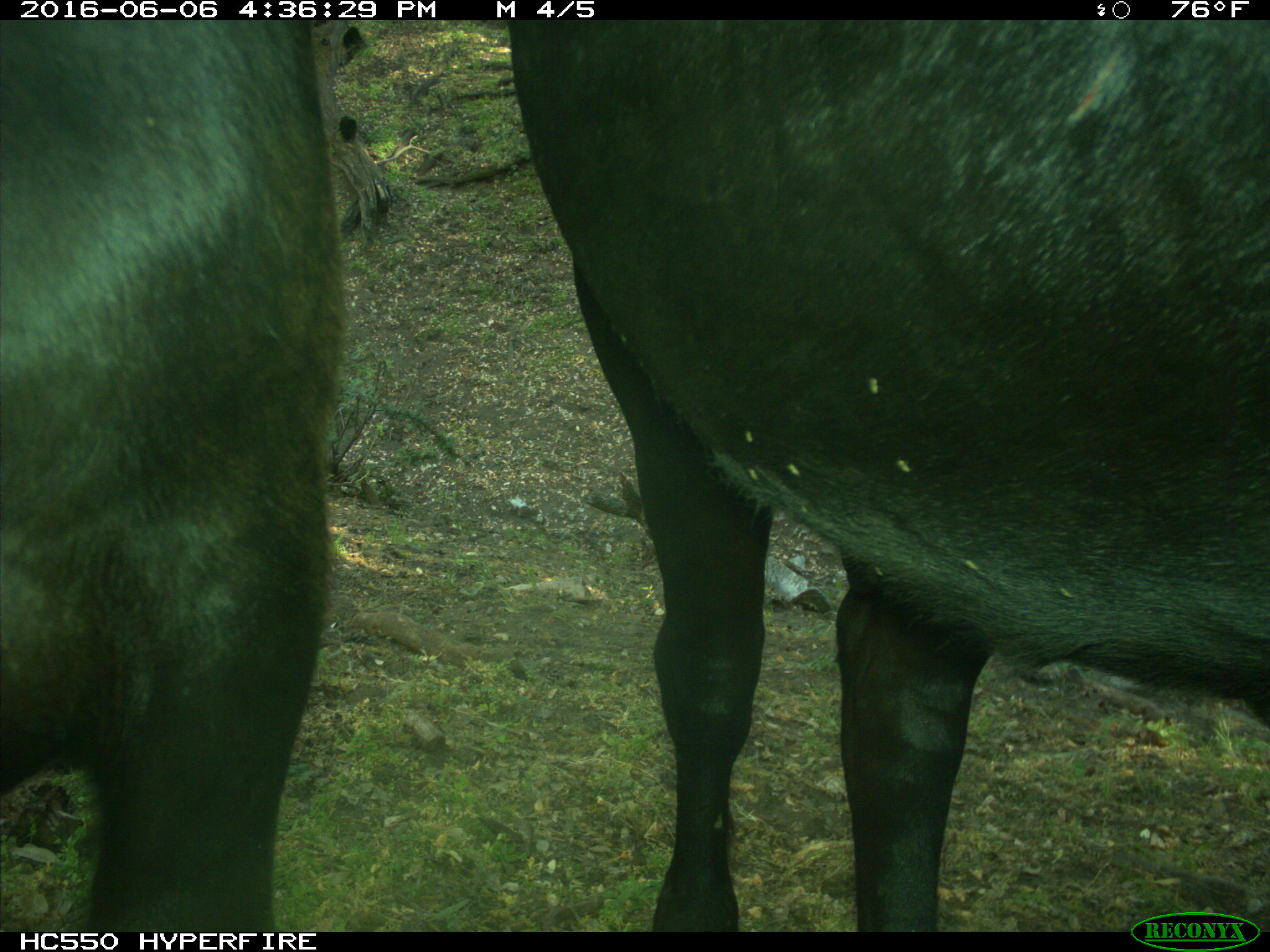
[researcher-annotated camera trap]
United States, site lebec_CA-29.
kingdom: Animalia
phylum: Chordata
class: Mammalia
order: Artiodactyla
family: Bovidae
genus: Bos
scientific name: Bos taurus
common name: domestic cow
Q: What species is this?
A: Bos taurus (domestic cow).